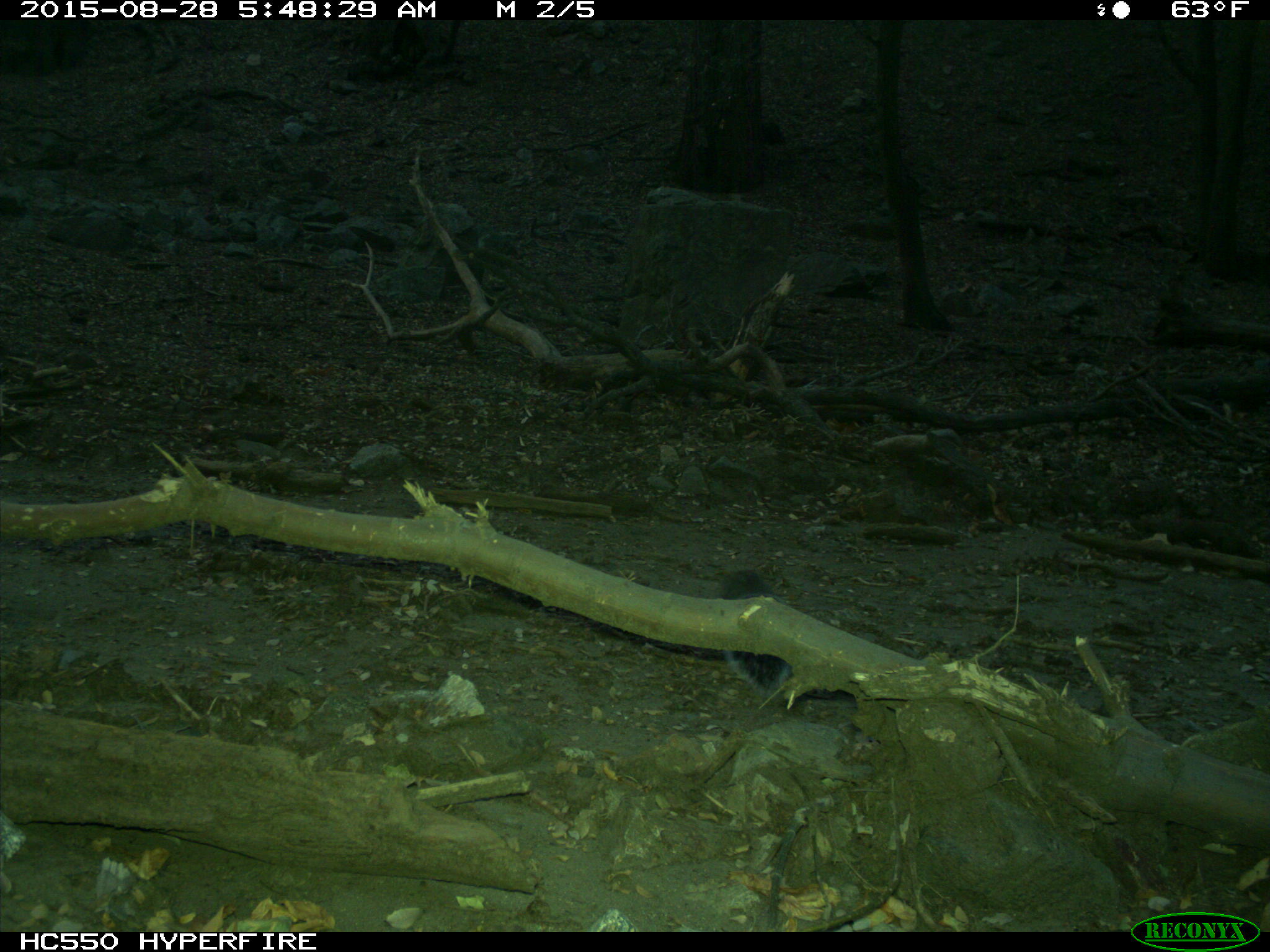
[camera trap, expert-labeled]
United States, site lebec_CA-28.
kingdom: Animalia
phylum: Chordata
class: Mammalia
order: Rodentia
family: Sciuridae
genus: Sciurus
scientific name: Sciurus carolinensis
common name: eastern gray squirrel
Sciurus carolinensis (eastern gray squirrel).